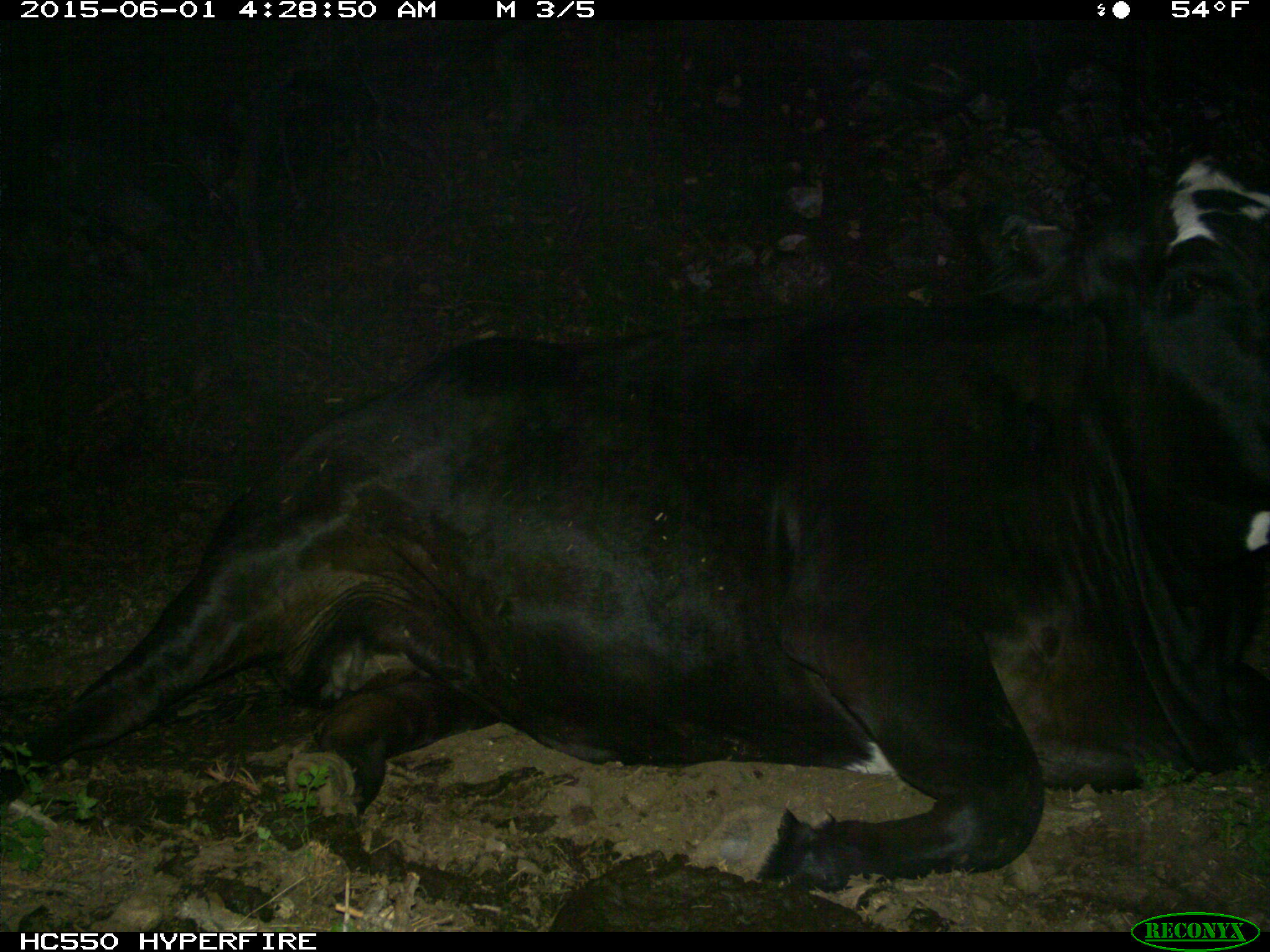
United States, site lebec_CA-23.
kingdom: Animalia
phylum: Chordata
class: Mammalia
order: Artiodactyla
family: Bovidae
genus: Bos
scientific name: Bos taurus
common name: domestic cow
Bos taurus (domestic cow).